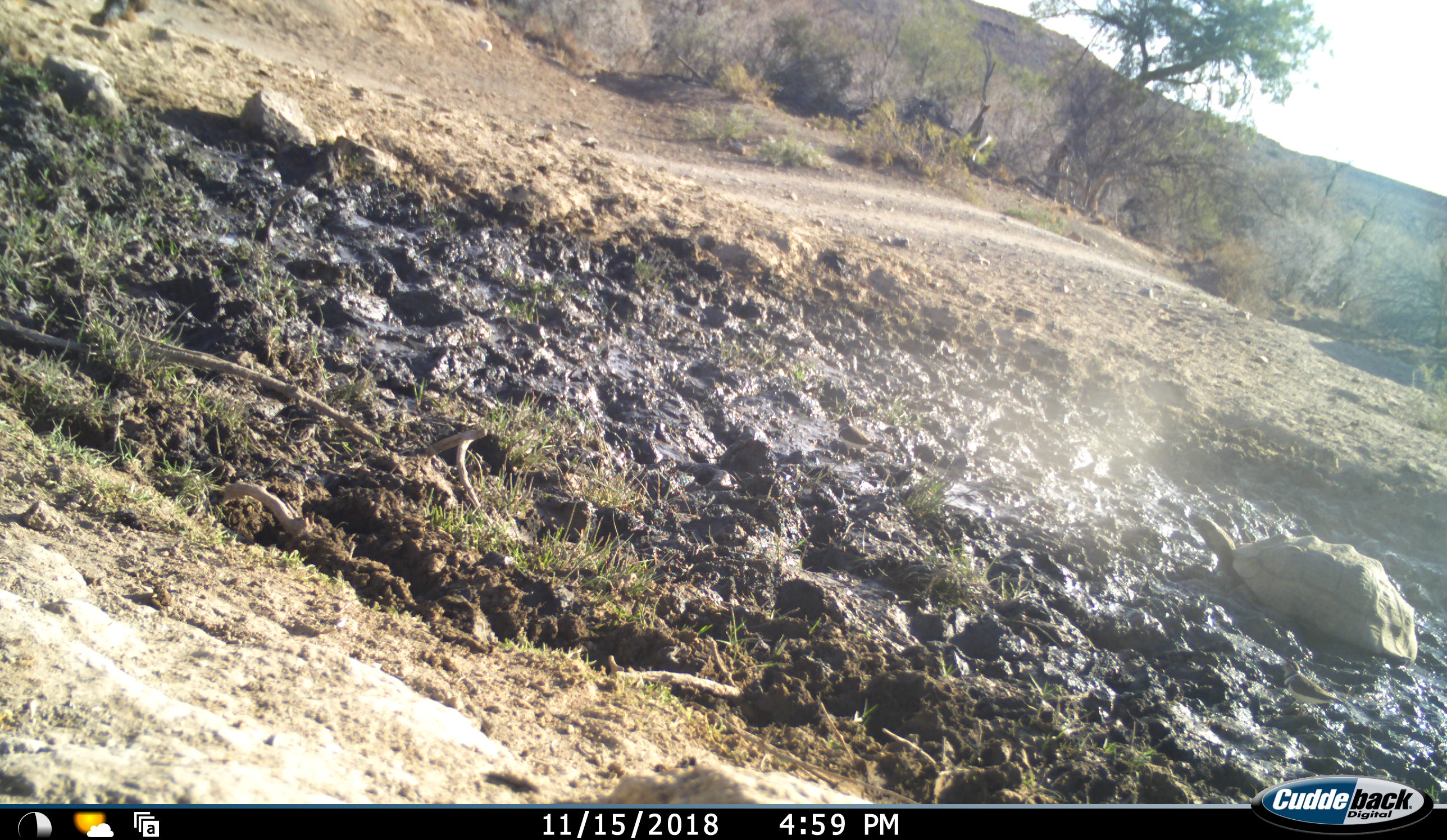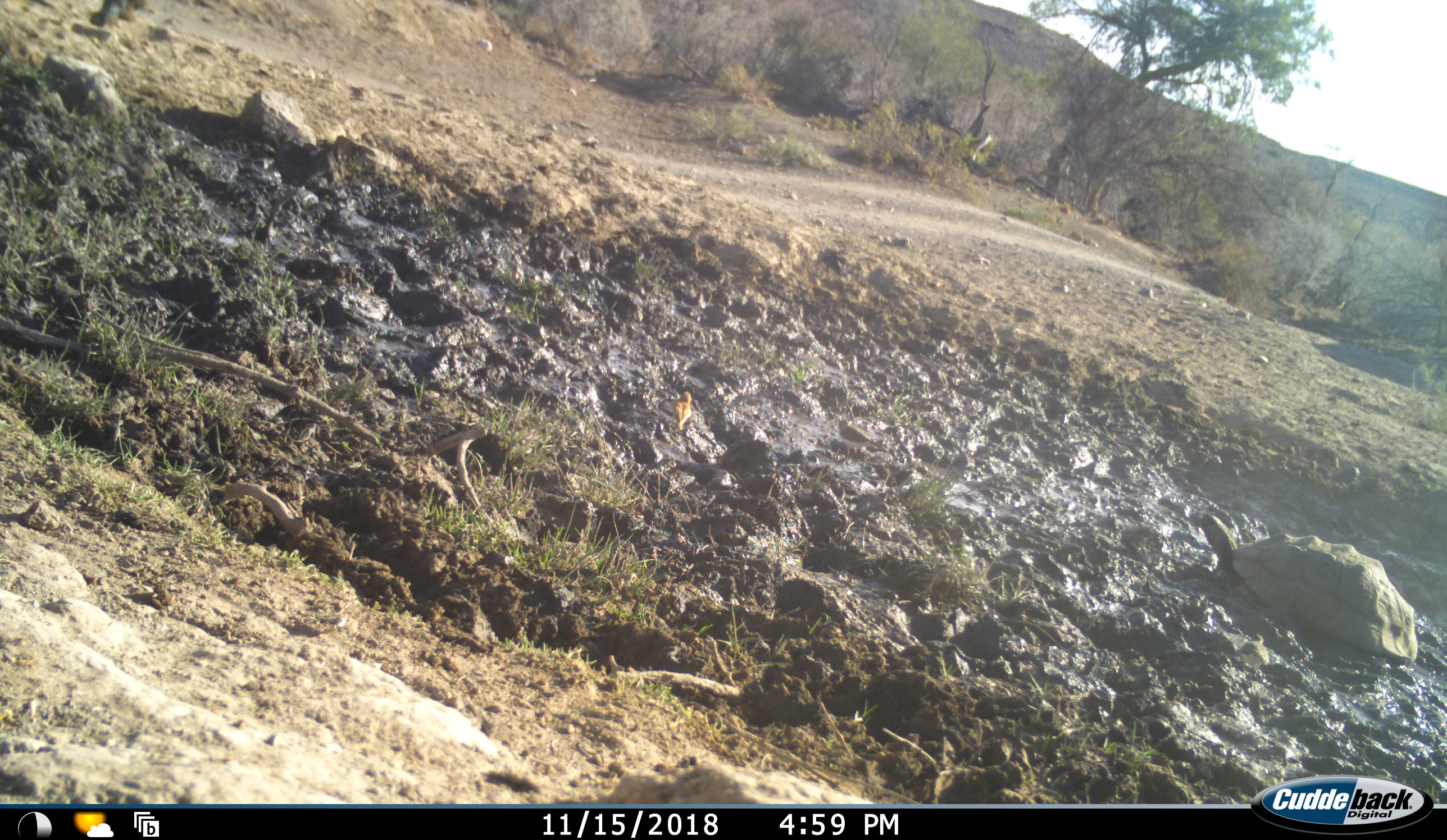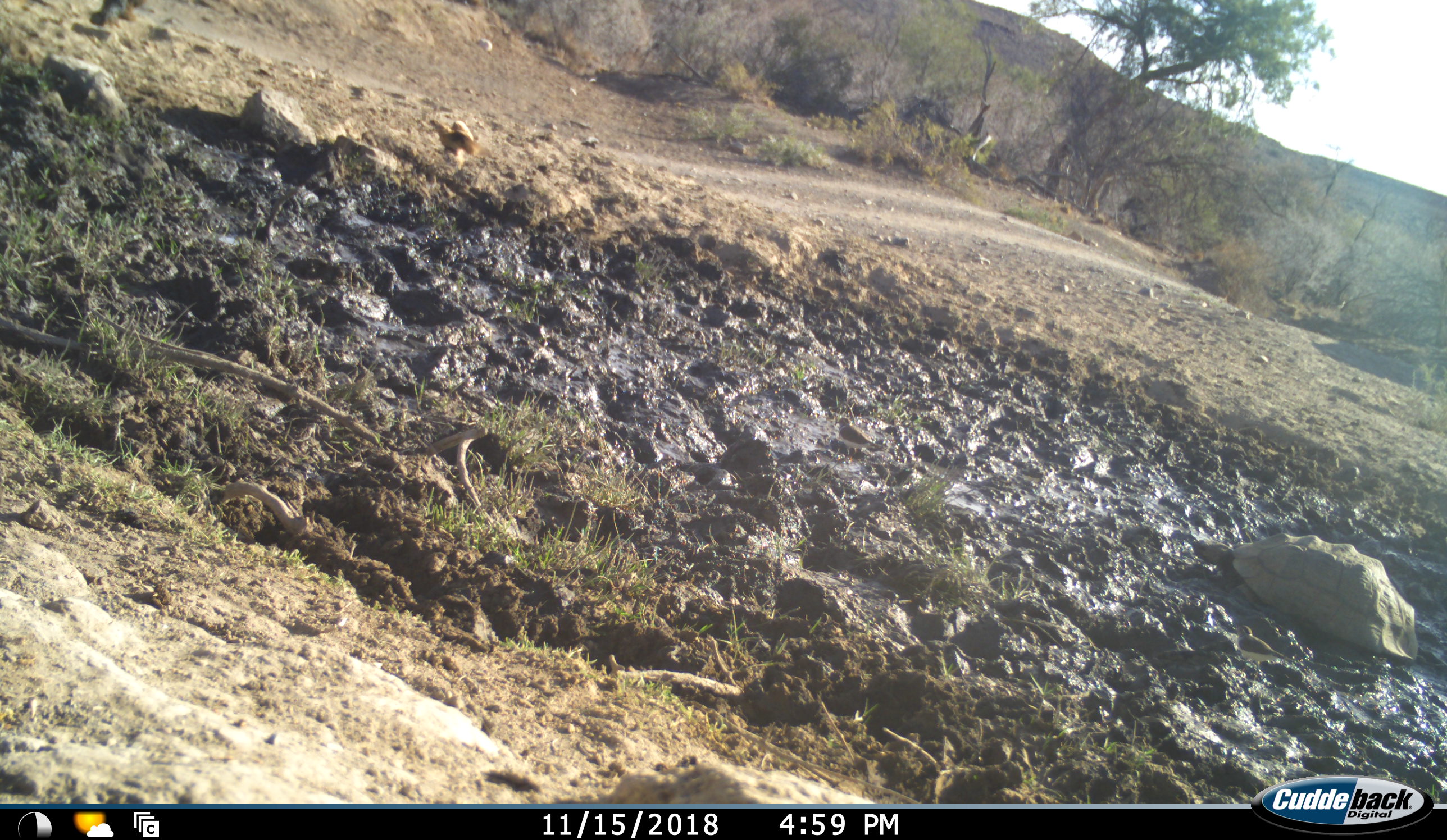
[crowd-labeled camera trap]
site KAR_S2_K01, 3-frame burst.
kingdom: Animalia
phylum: Chordata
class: Aves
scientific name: Aves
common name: bird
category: birdother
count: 1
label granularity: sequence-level